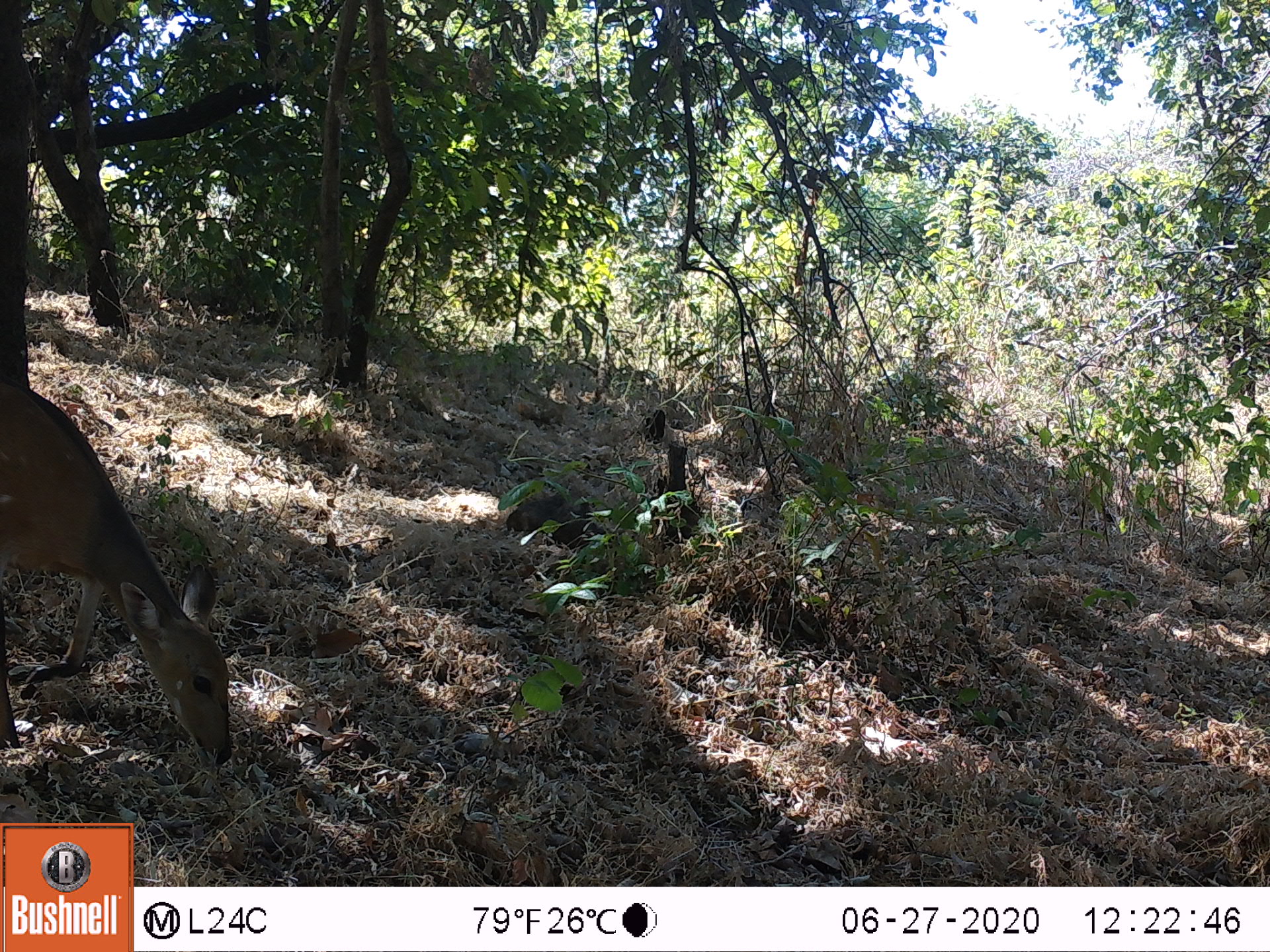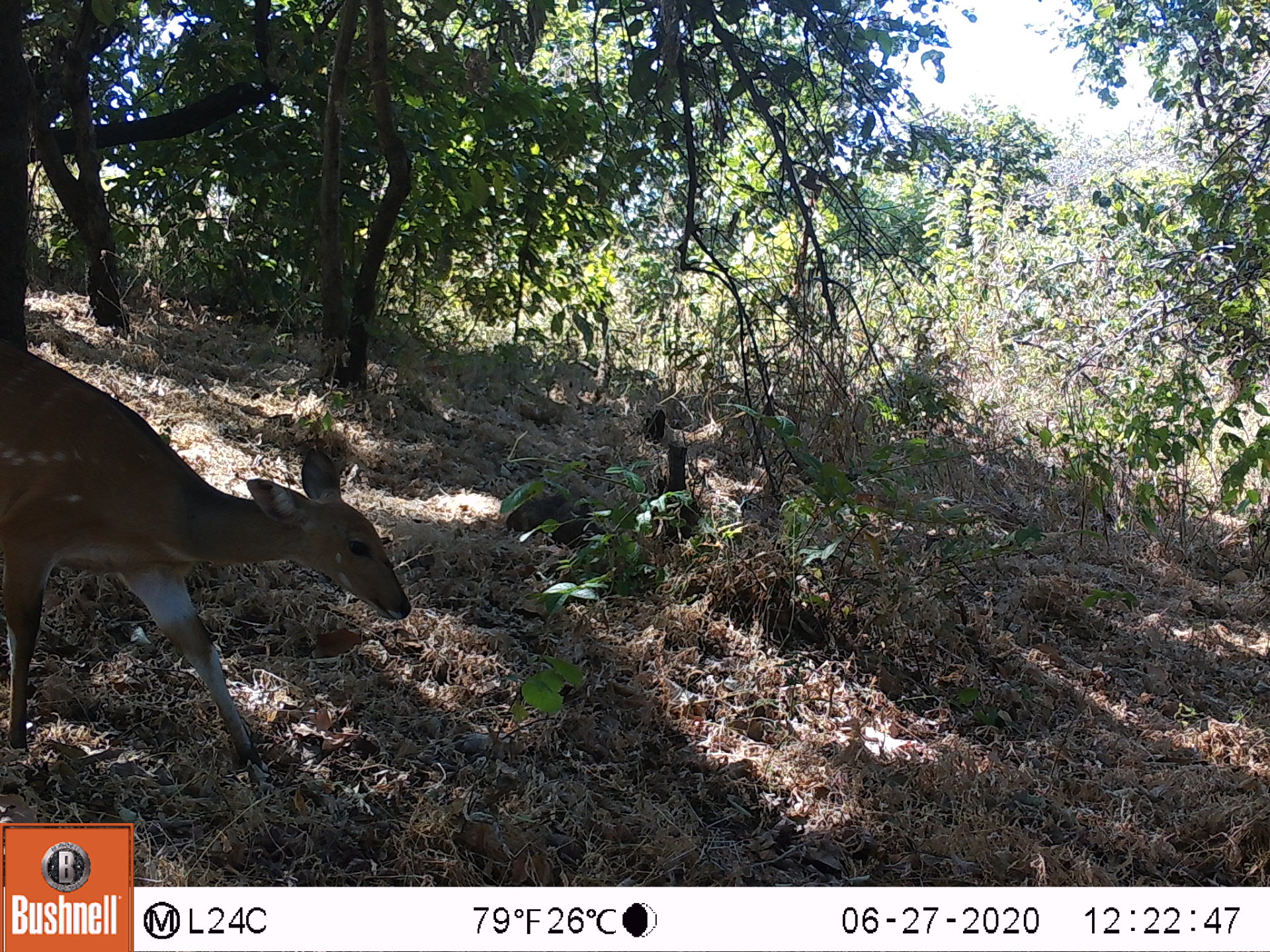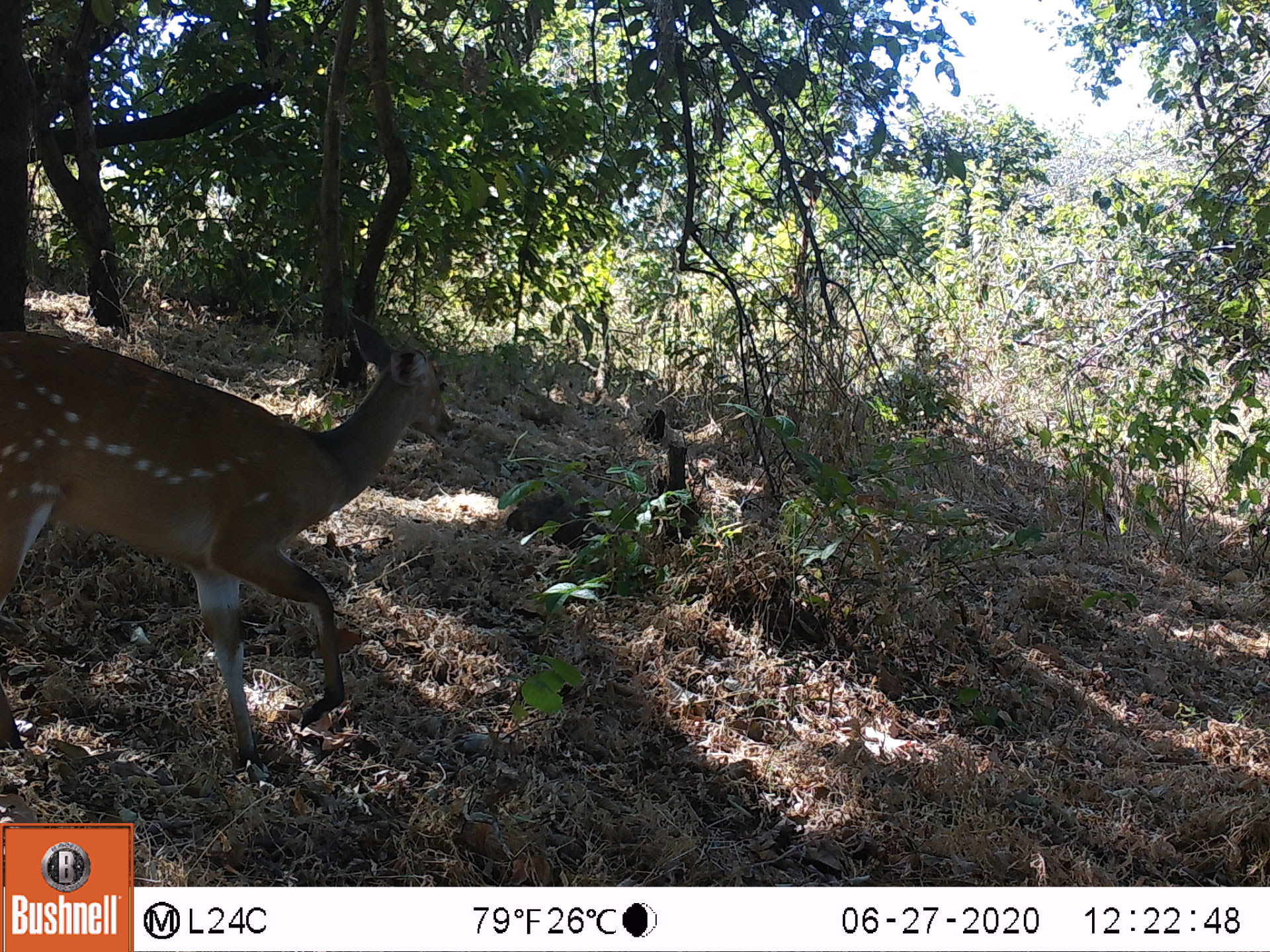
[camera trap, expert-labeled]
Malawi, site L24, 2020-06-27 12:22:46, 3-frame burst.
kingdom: Animalia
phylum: Chordata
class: Mammalia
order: Artiodactyla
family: Bovidae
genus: Tragelaphus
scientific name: Tragelaphus sylvaticus sylvaticus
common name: cape bushbuck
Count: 1.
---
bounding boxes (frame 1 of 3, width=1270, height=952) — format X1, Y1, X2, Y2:
cape bushbuck: 0, 370, 238, 775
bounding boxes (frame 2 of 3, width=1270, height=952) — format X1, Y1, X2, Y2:
cape bushbuck: 0, 327, 415, 779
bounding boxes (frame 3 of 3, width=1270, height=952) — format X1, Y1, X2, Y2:
cape bushbuck: 0, 307, 456, 785